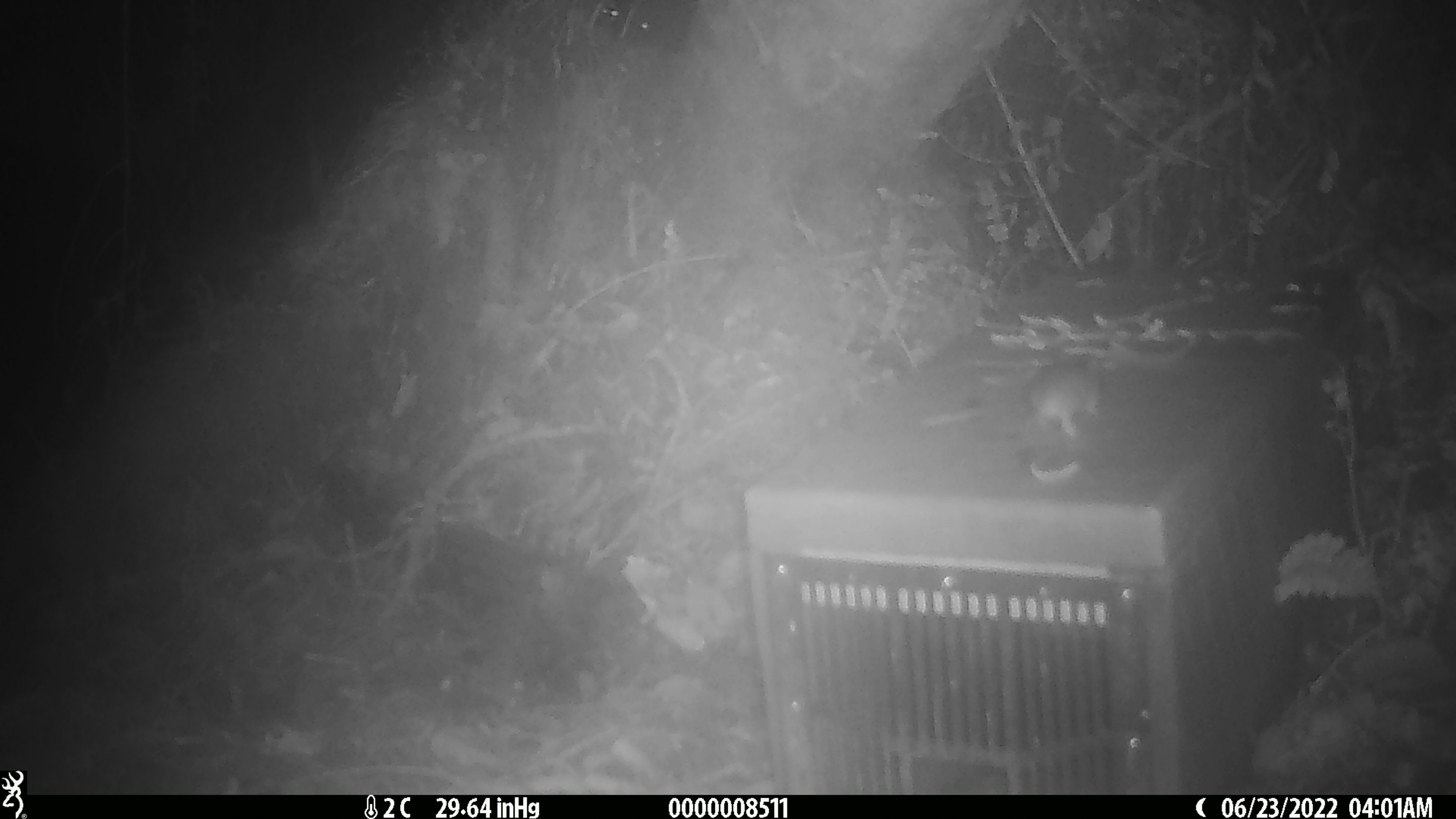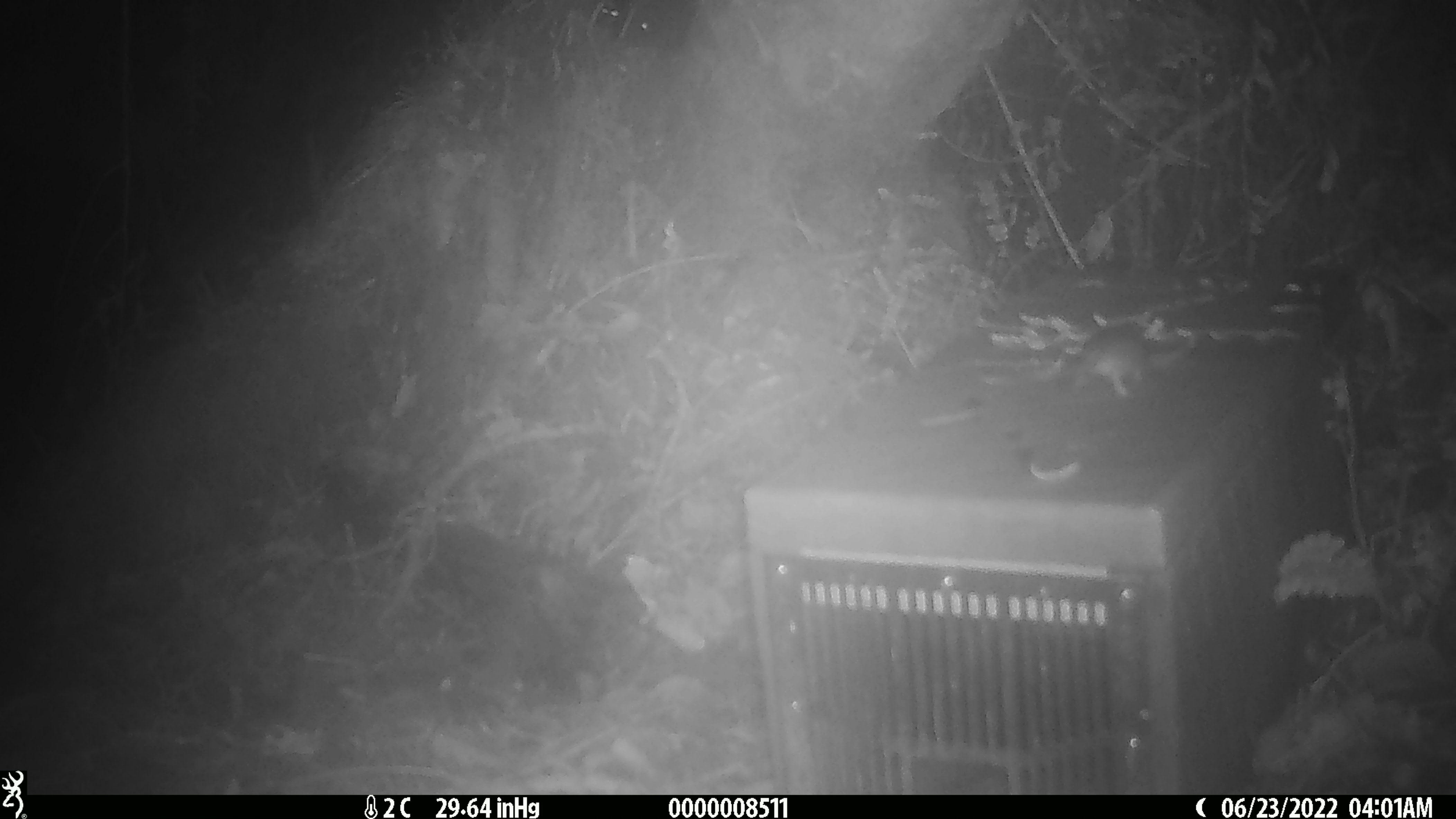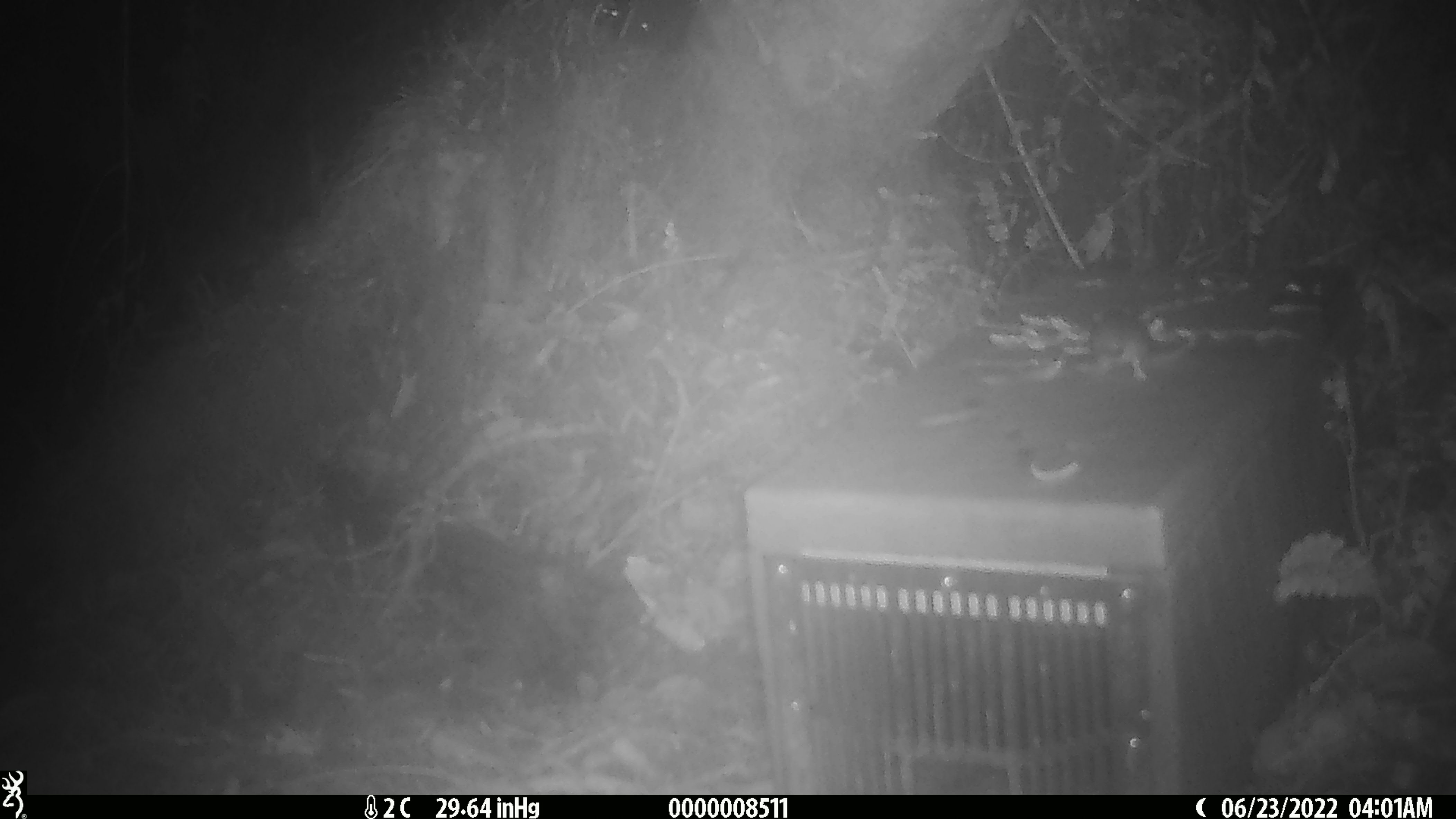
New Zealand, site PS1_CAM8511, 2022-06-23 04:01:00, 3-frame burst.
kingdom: Animalia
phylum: Chordata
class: Mammalia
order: Rodentia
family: Muridae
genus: Mus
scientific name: Mus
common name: mouse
Mouse (Mus).